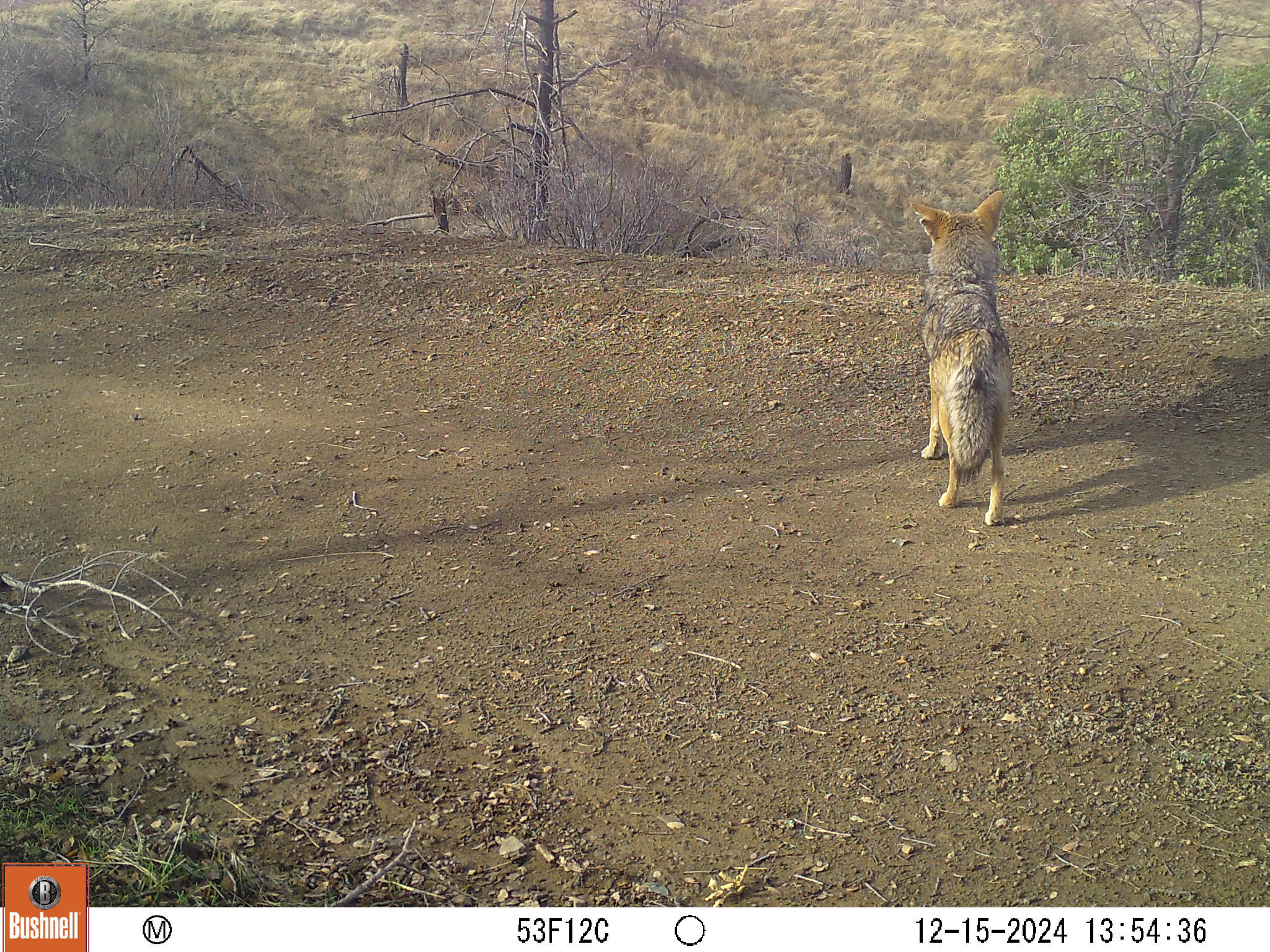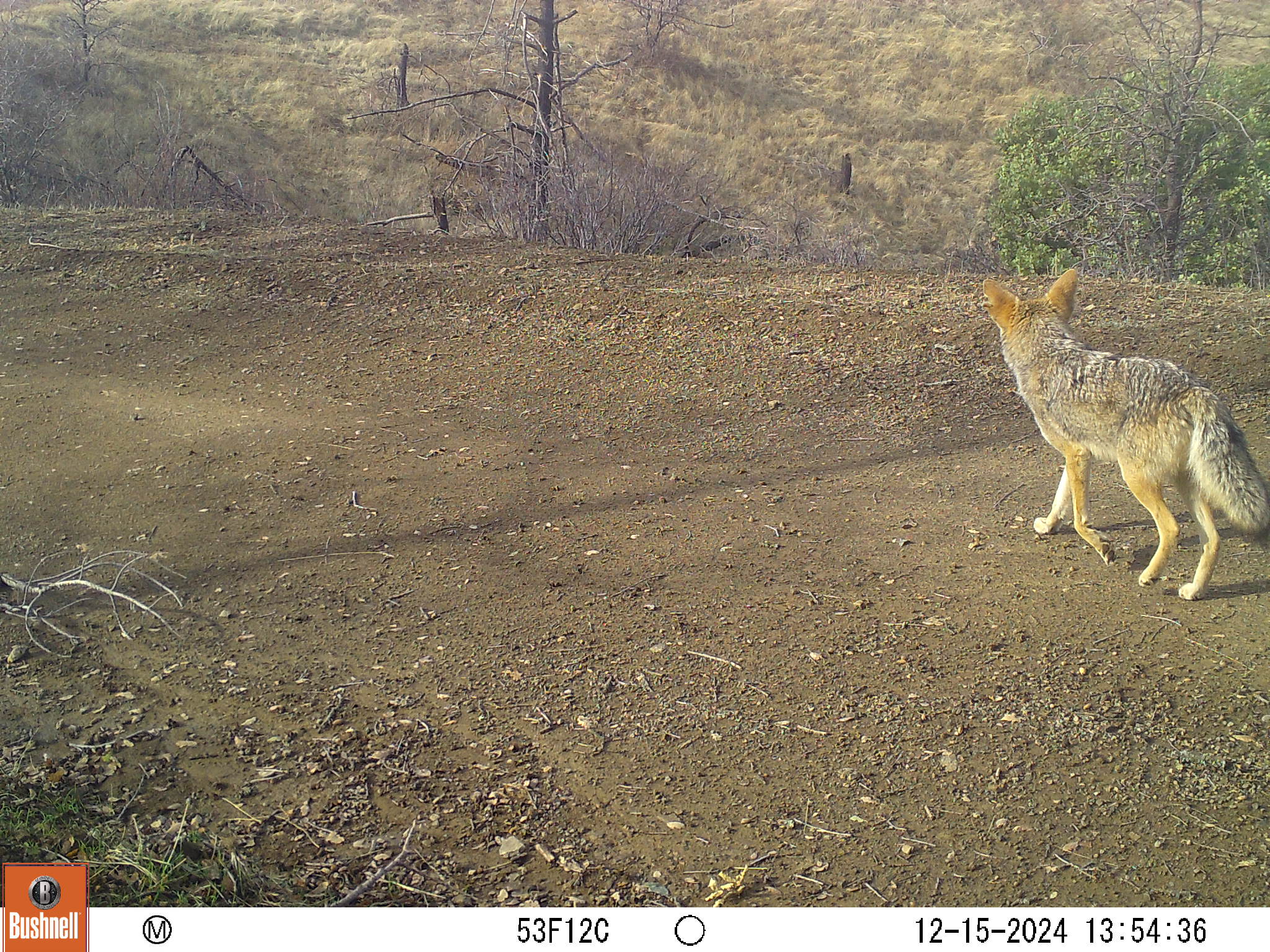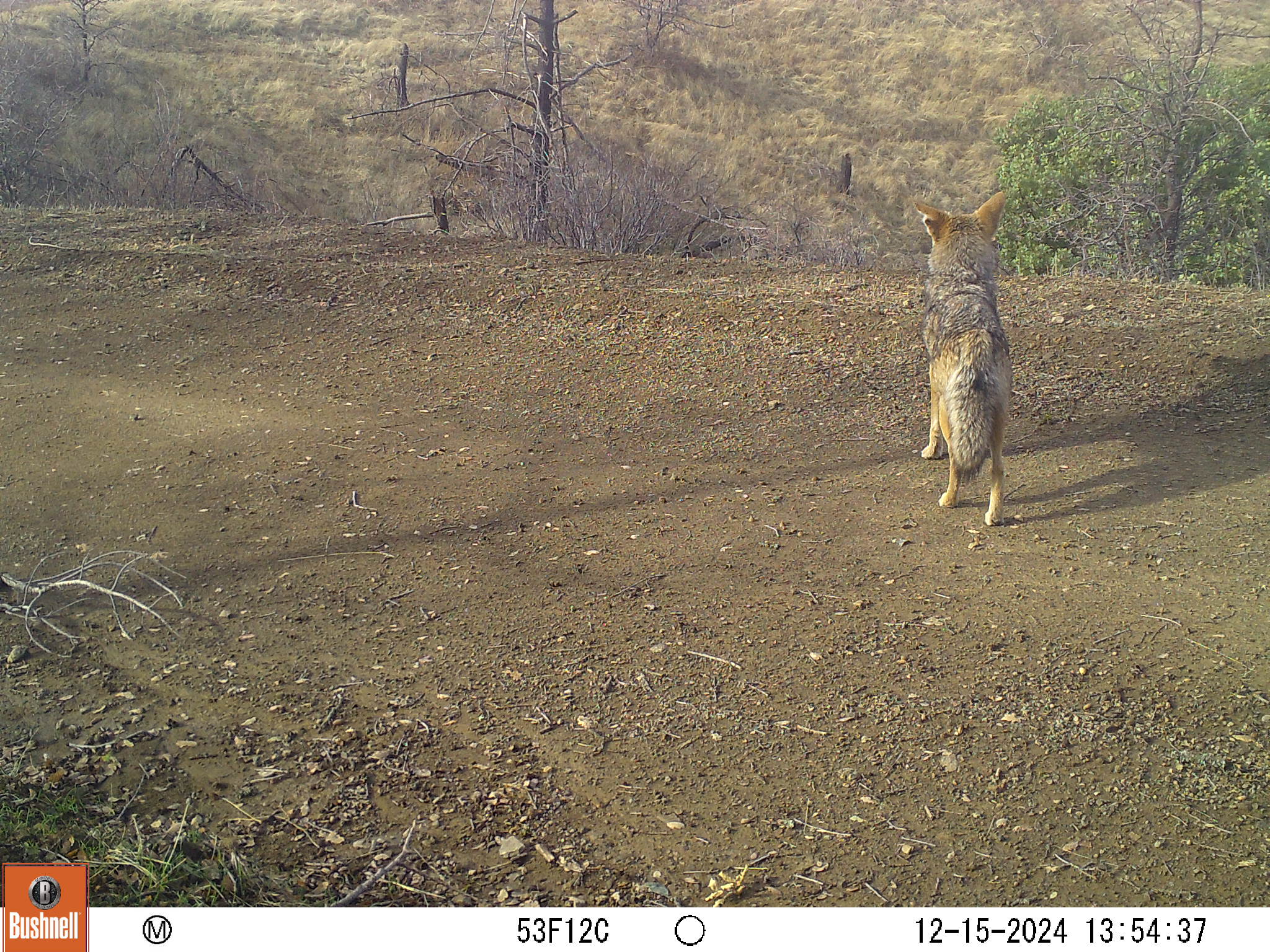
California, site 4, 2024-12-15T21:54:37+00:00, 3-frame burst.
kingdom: Animalia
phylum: Chordata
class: Mammalia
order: Carnivora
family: Canidae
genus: Canis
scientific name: Canis latrans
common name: coyote